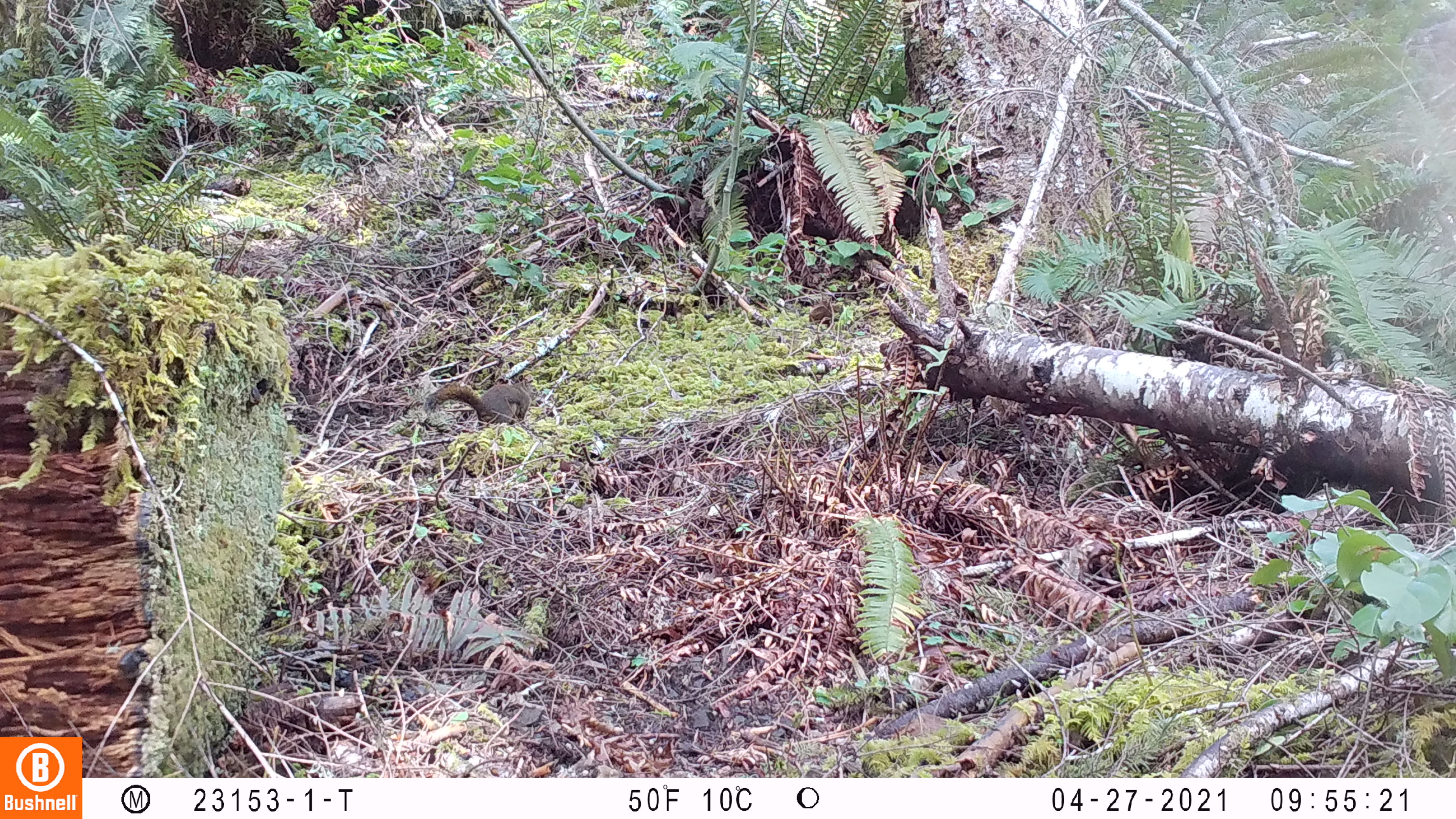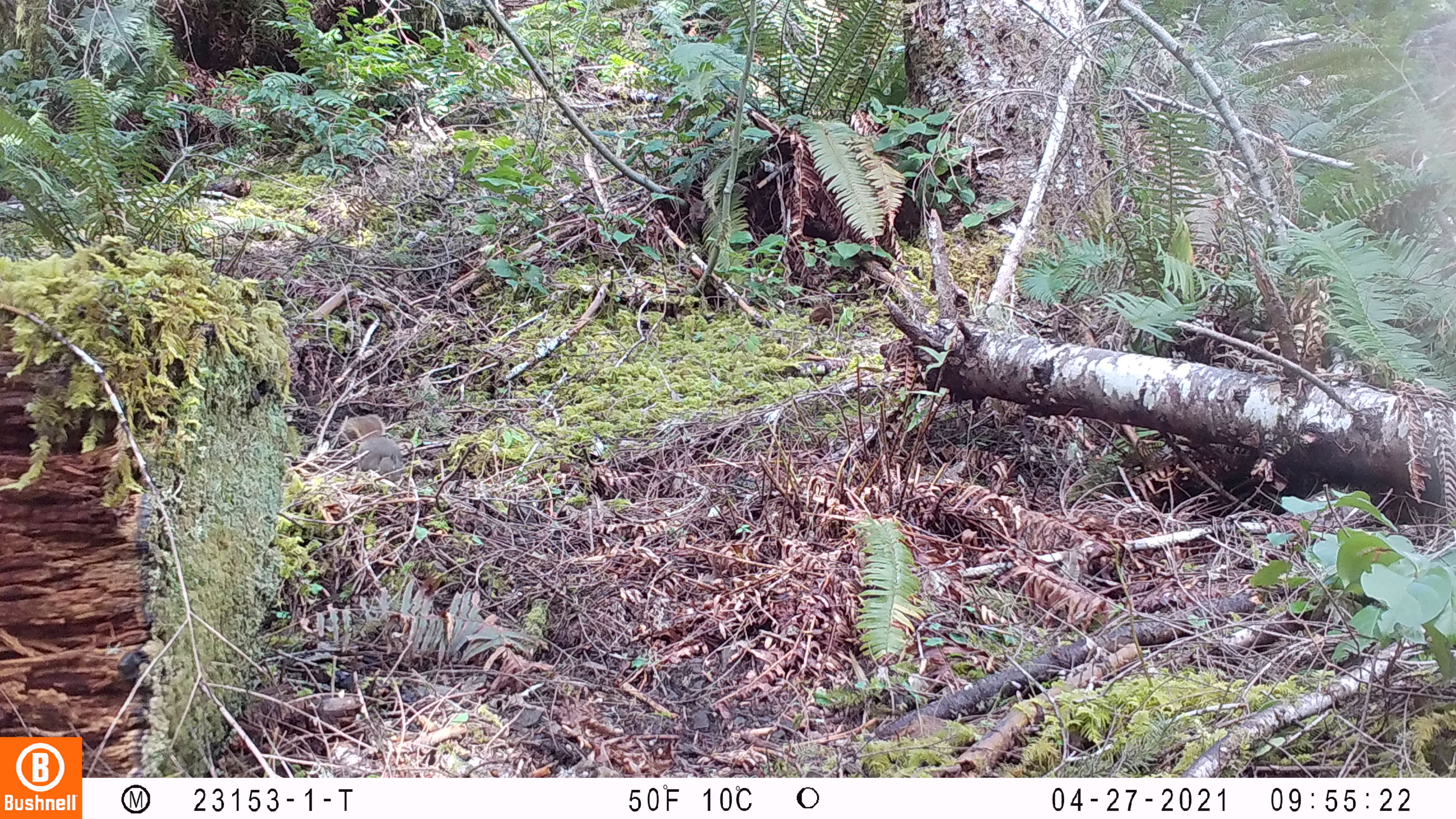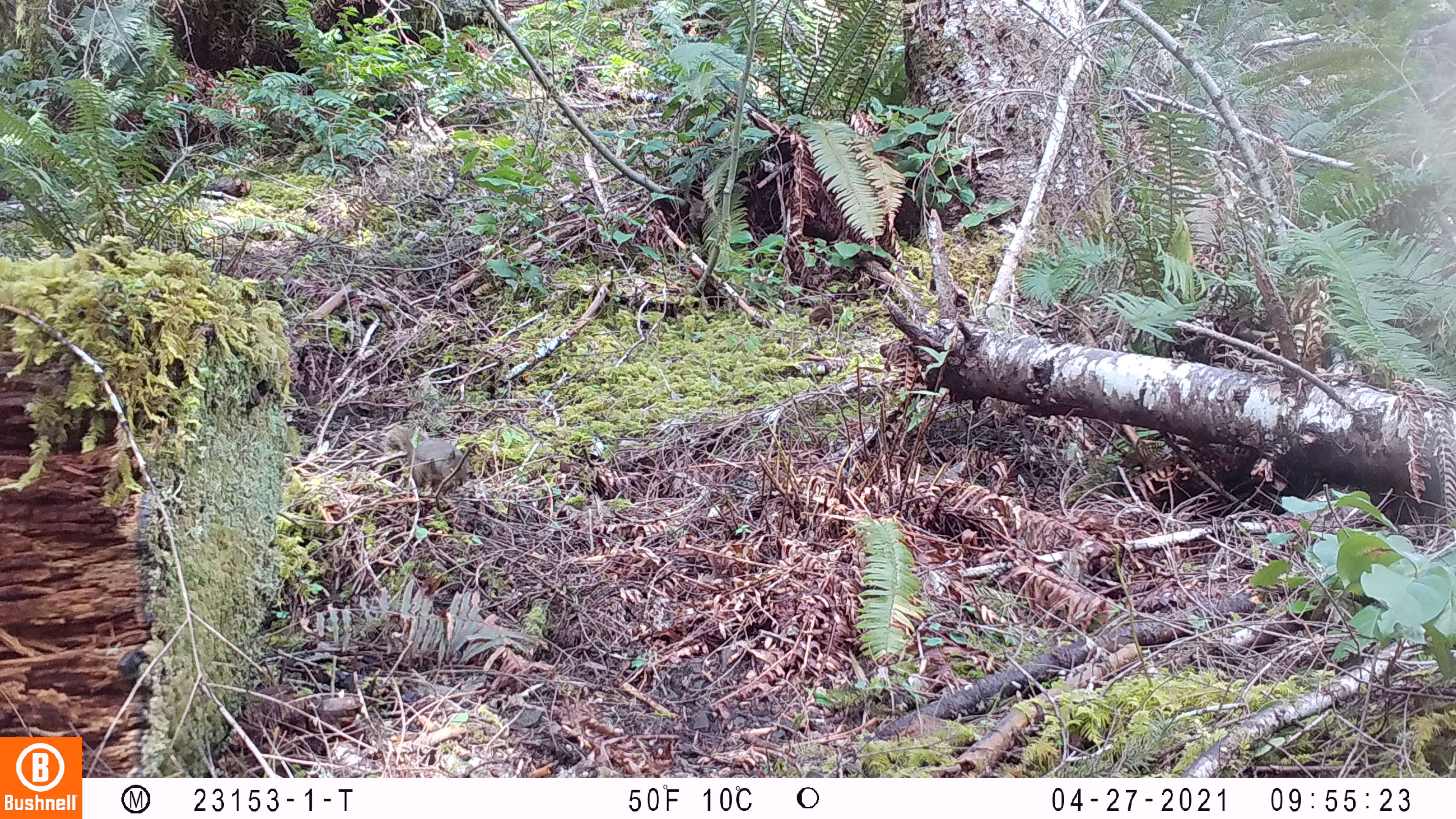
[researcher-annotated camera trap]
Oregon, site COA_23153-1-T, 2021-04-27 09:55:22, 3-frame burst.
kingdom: Animalia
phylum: Chordata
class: Mammalia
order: Rodentia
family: Sciuridae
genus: Tamiasciurus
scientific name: Tamiasciurus douglasii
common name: douglas squirrel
Douglas squirrel (Tamiasciurus douglasii).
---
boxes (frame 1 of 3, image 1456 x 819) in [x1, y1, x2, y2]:
douglas squirrel: [421, 376, 537, 435]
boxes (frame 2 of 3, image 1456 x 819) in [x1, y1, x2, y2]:
douglas squirrel: [341, 412, 404, 486]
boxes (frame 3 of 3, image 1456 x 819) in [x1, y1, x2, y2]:
douglas squirrel: [376, 420, 474, 493]